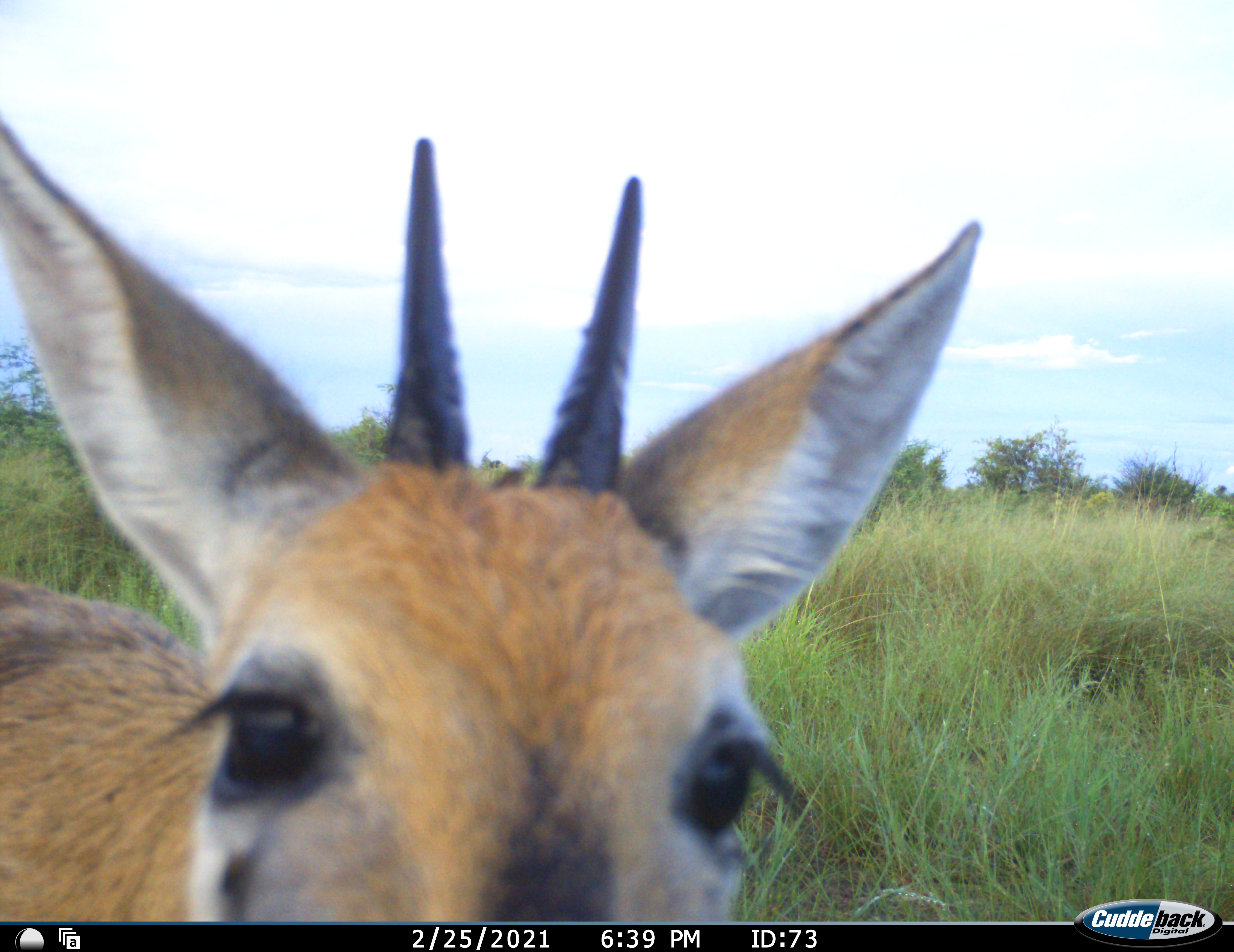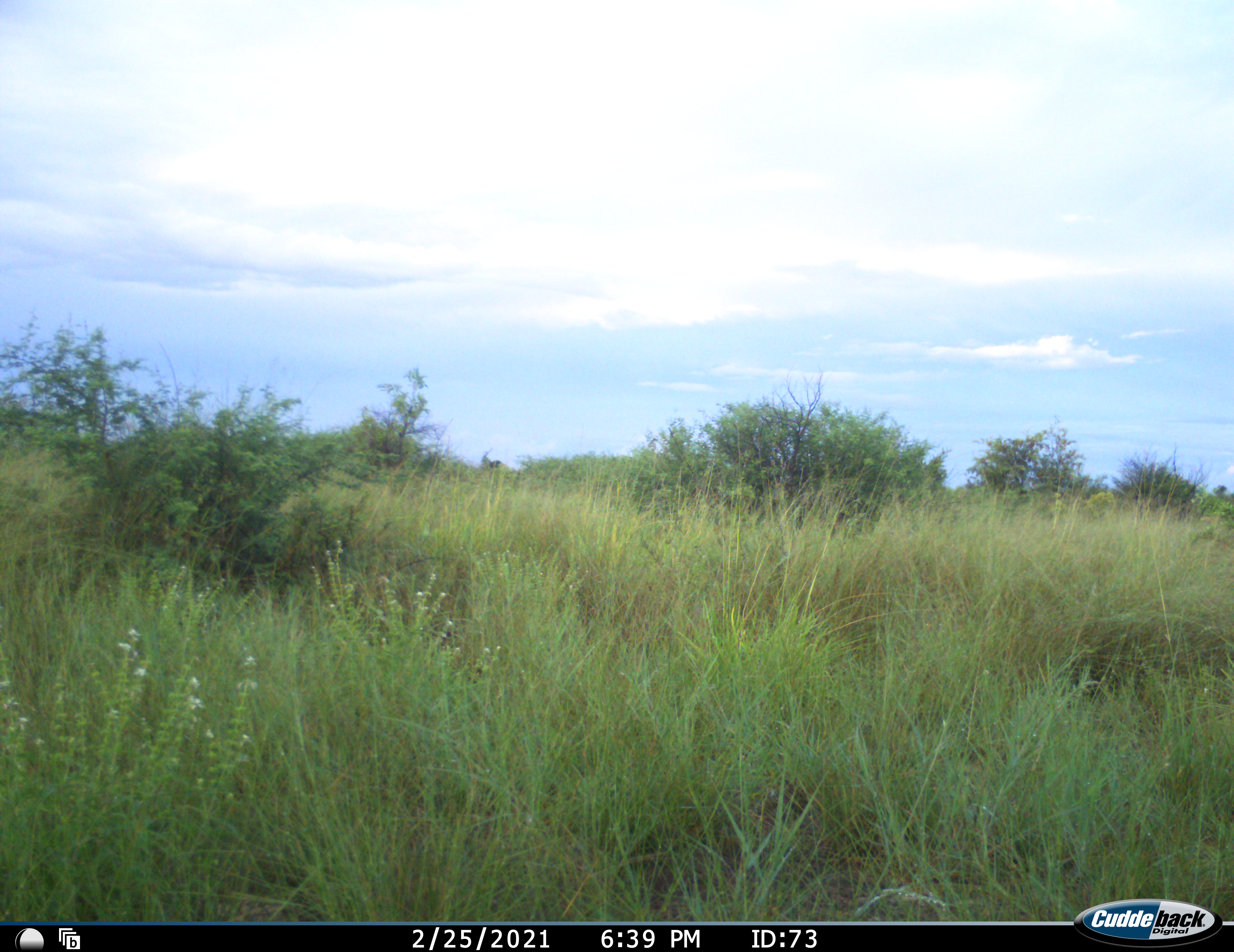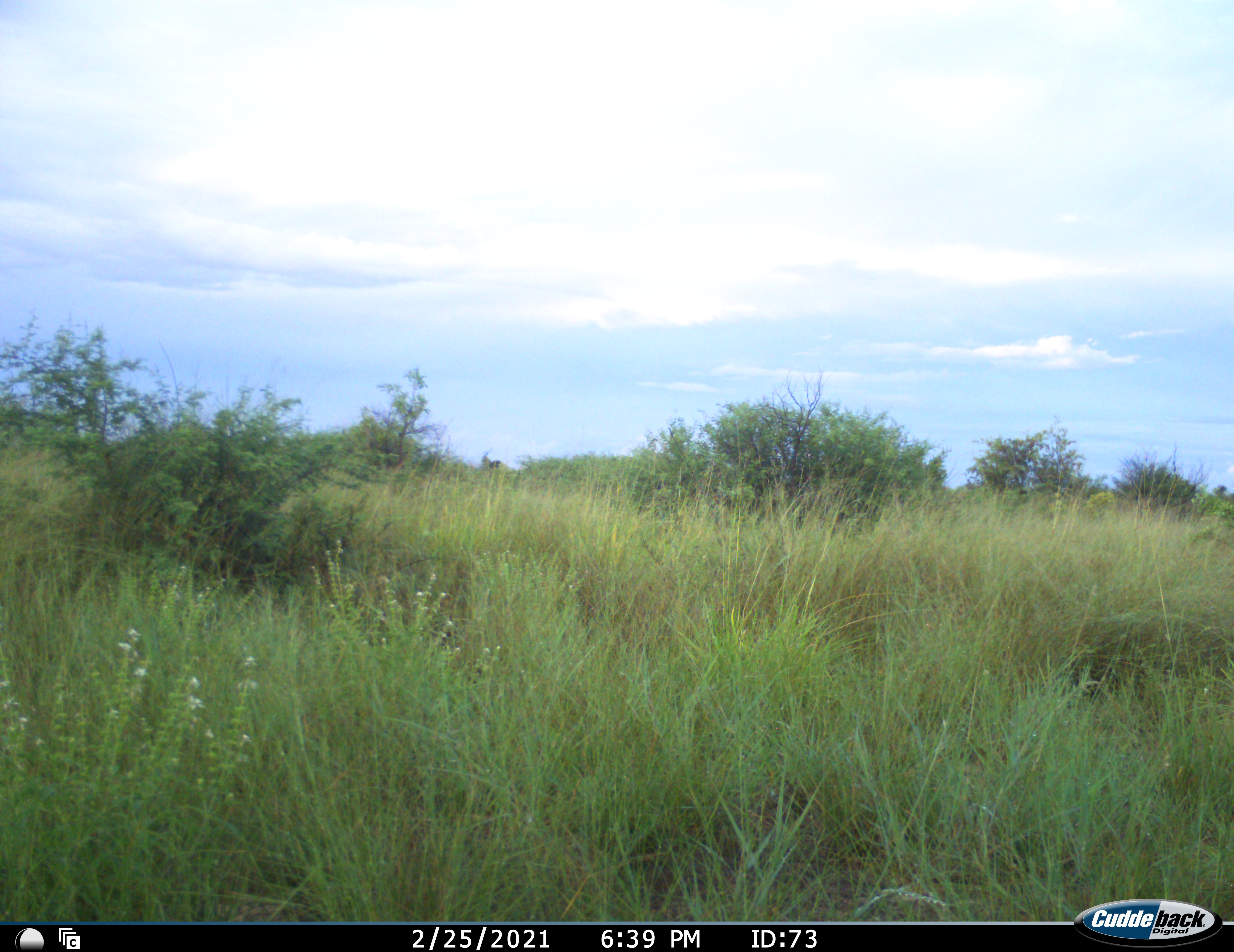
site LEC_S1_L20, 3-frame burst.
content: unidentified animal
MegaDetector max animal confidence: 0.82